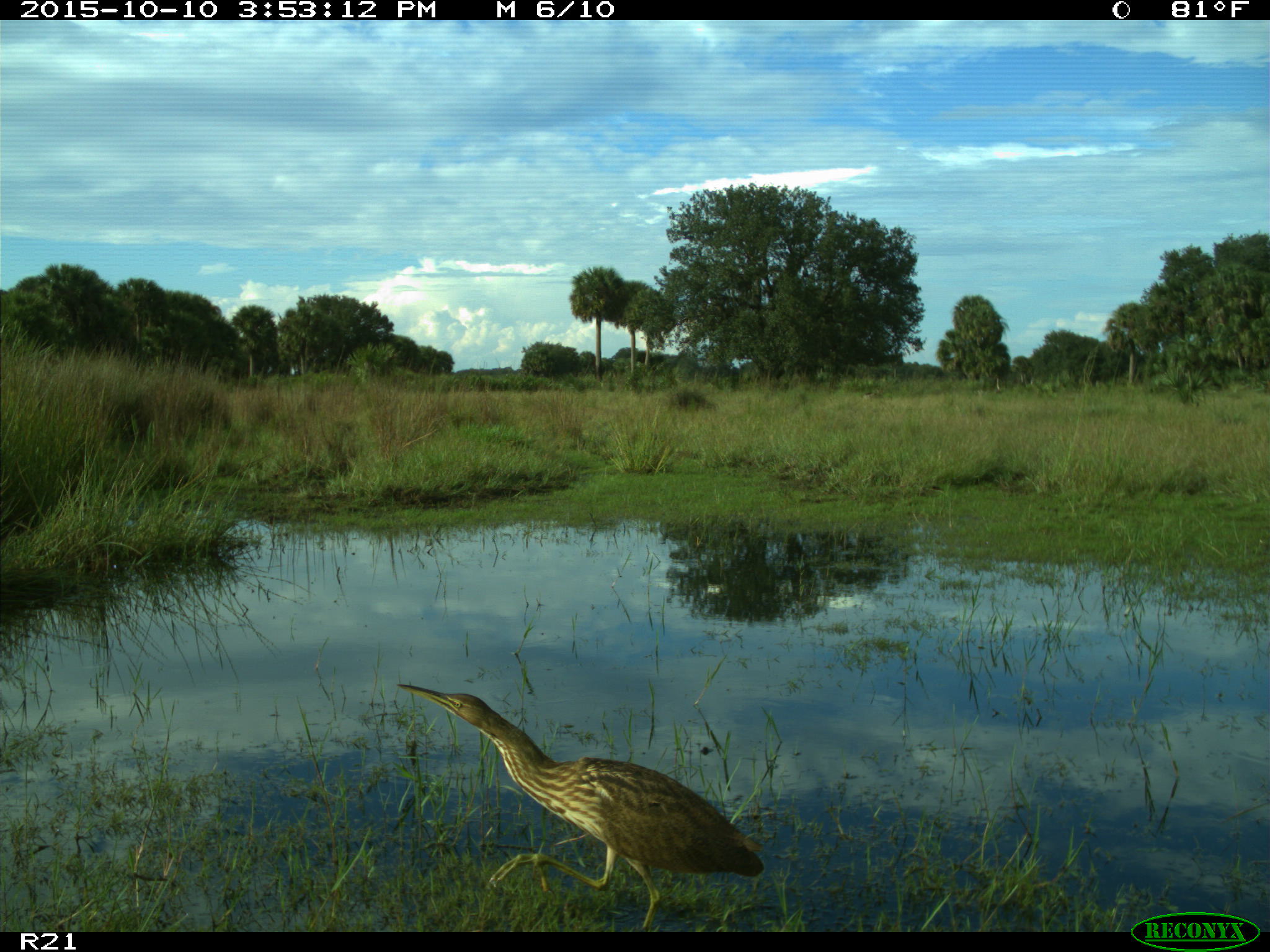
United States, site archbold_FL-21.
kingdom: Animalia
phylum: Chordata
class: Aves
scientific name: Aves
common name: birds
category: unidentified bird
Unidentified bird (birds) (Aves).